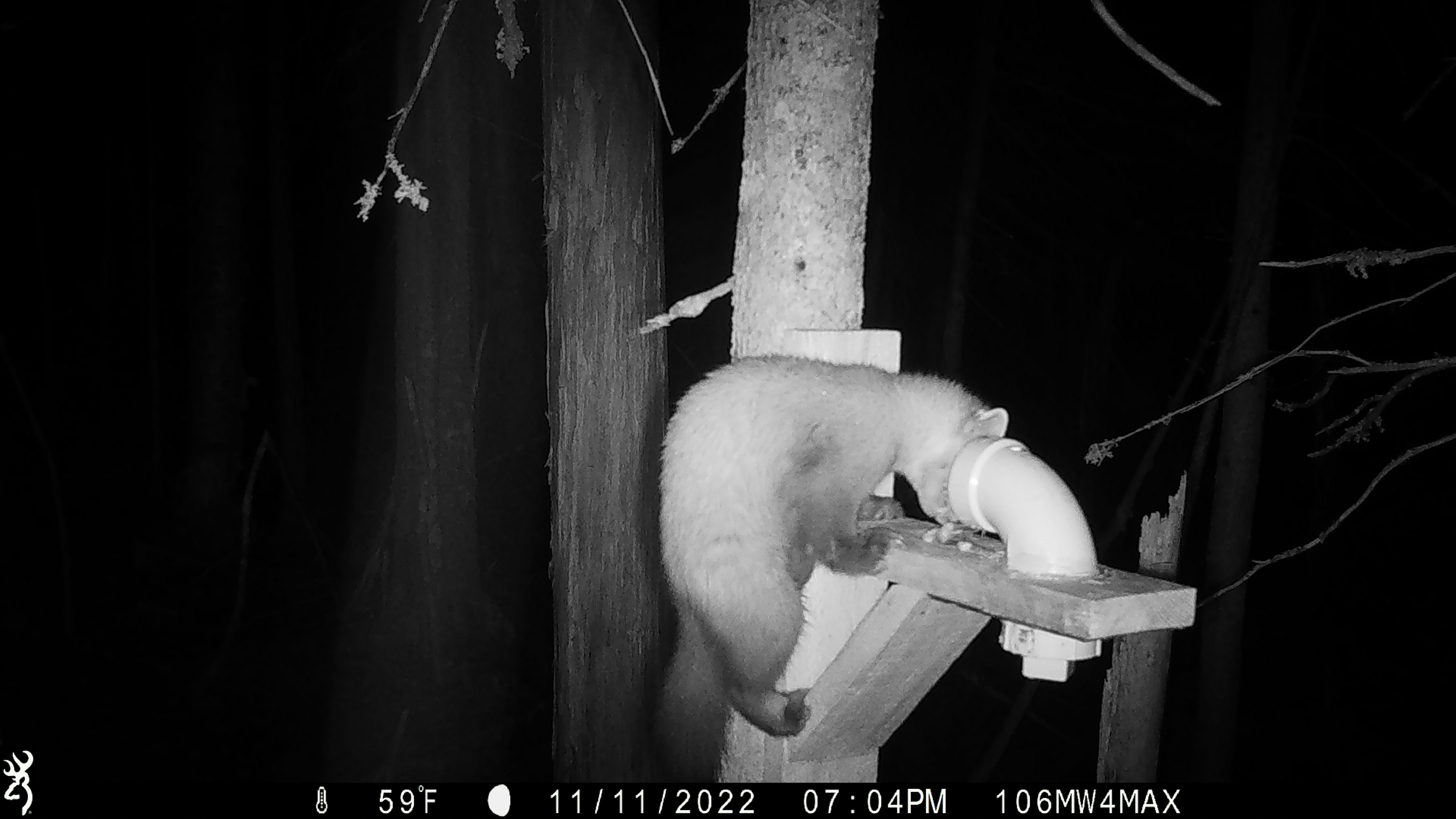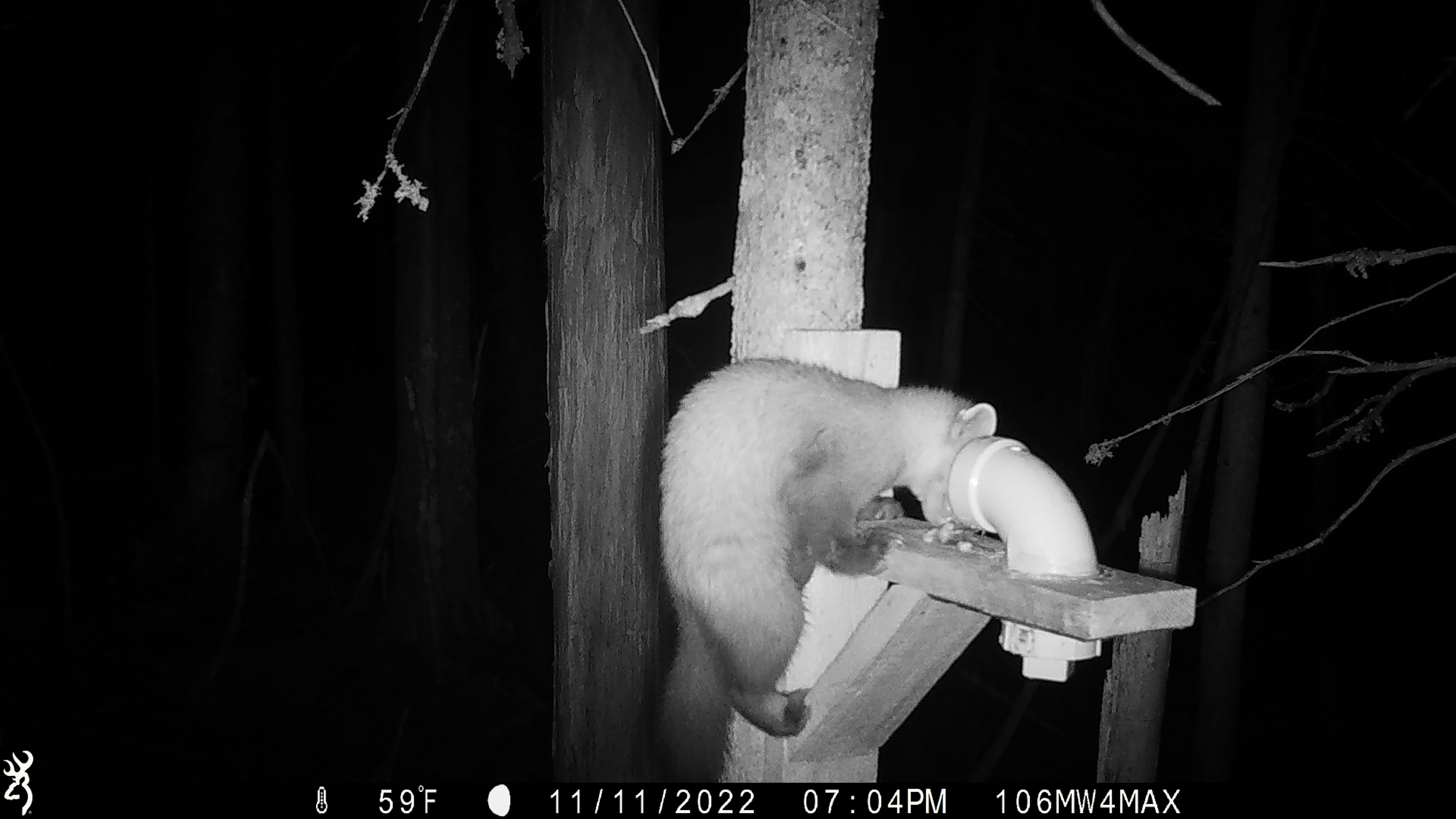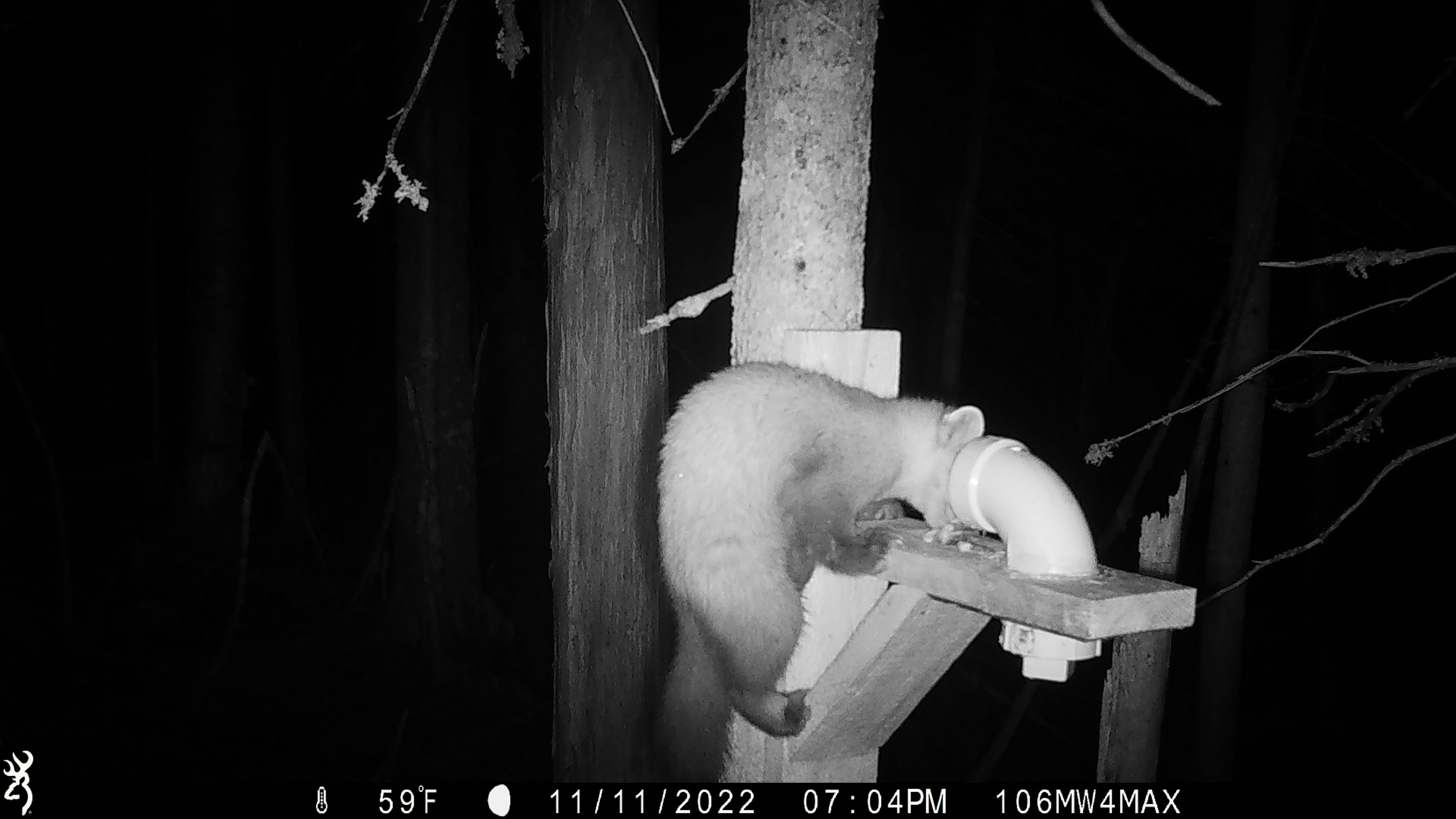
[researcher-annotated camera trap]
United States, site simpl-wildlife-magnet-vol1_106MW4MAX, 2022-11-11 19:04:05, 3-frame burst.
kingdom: Animalia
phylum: Chordata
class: Mammalia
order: Carnivora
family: Mustelidae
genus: Martes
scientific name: Martes americana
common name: american marten